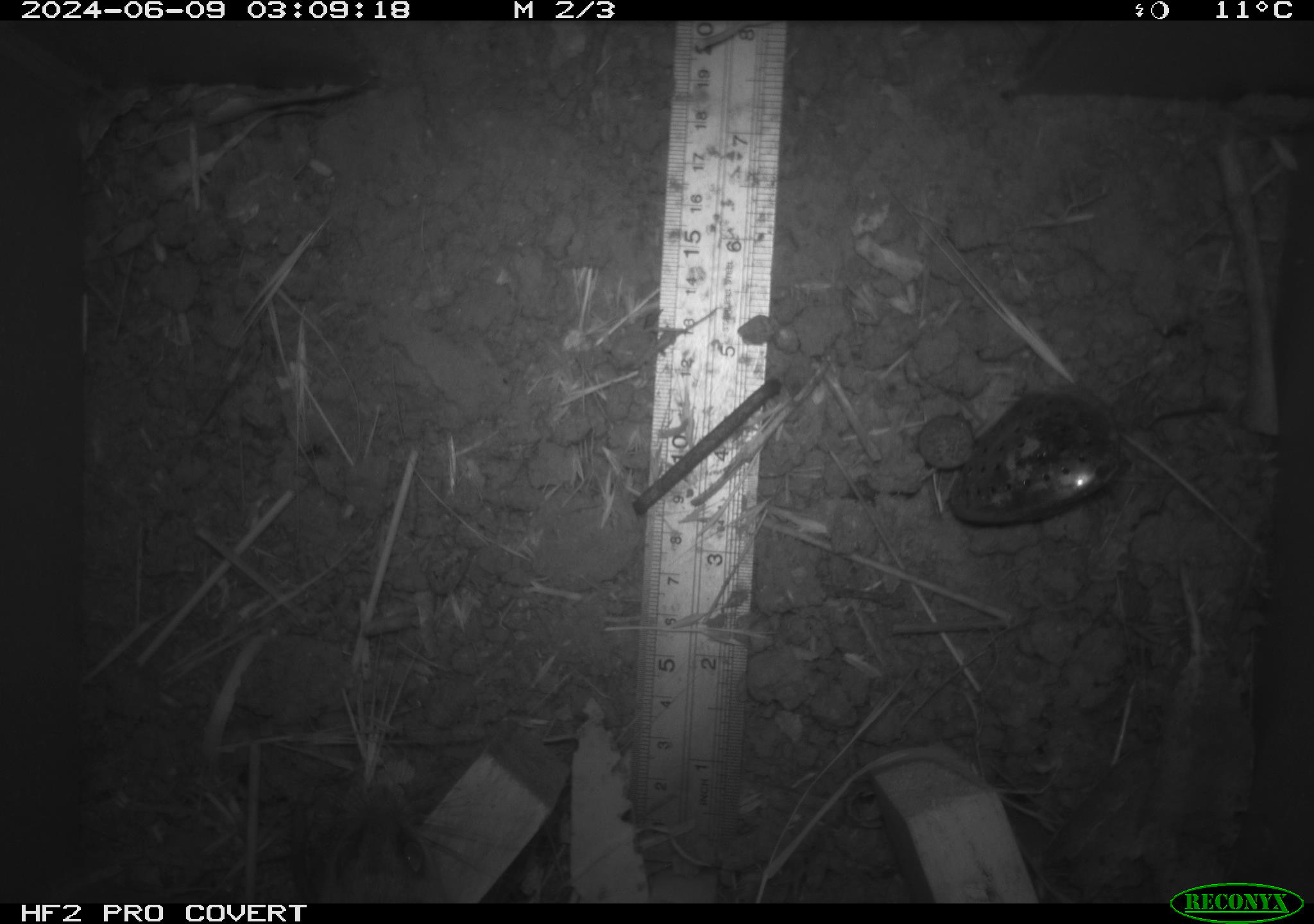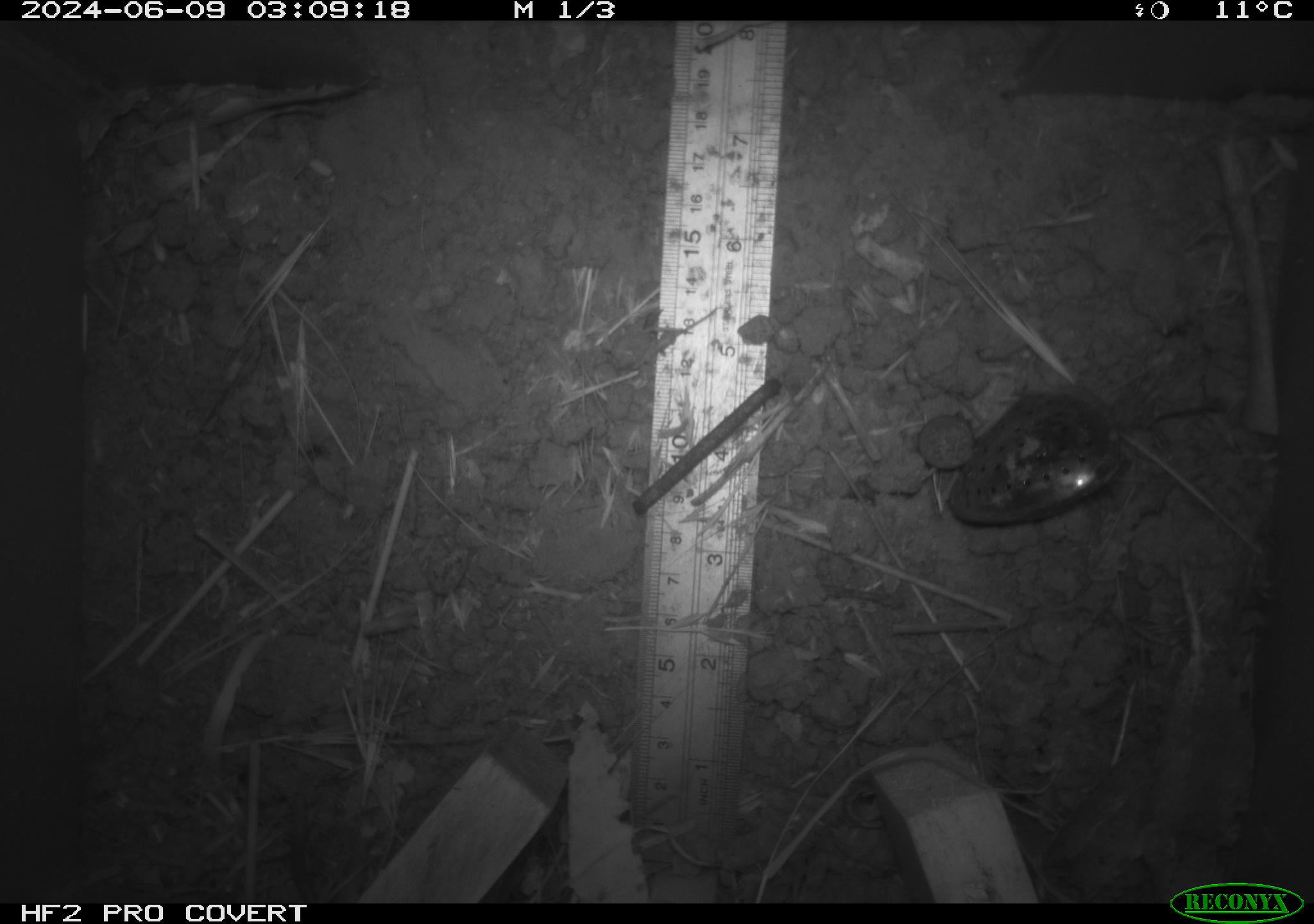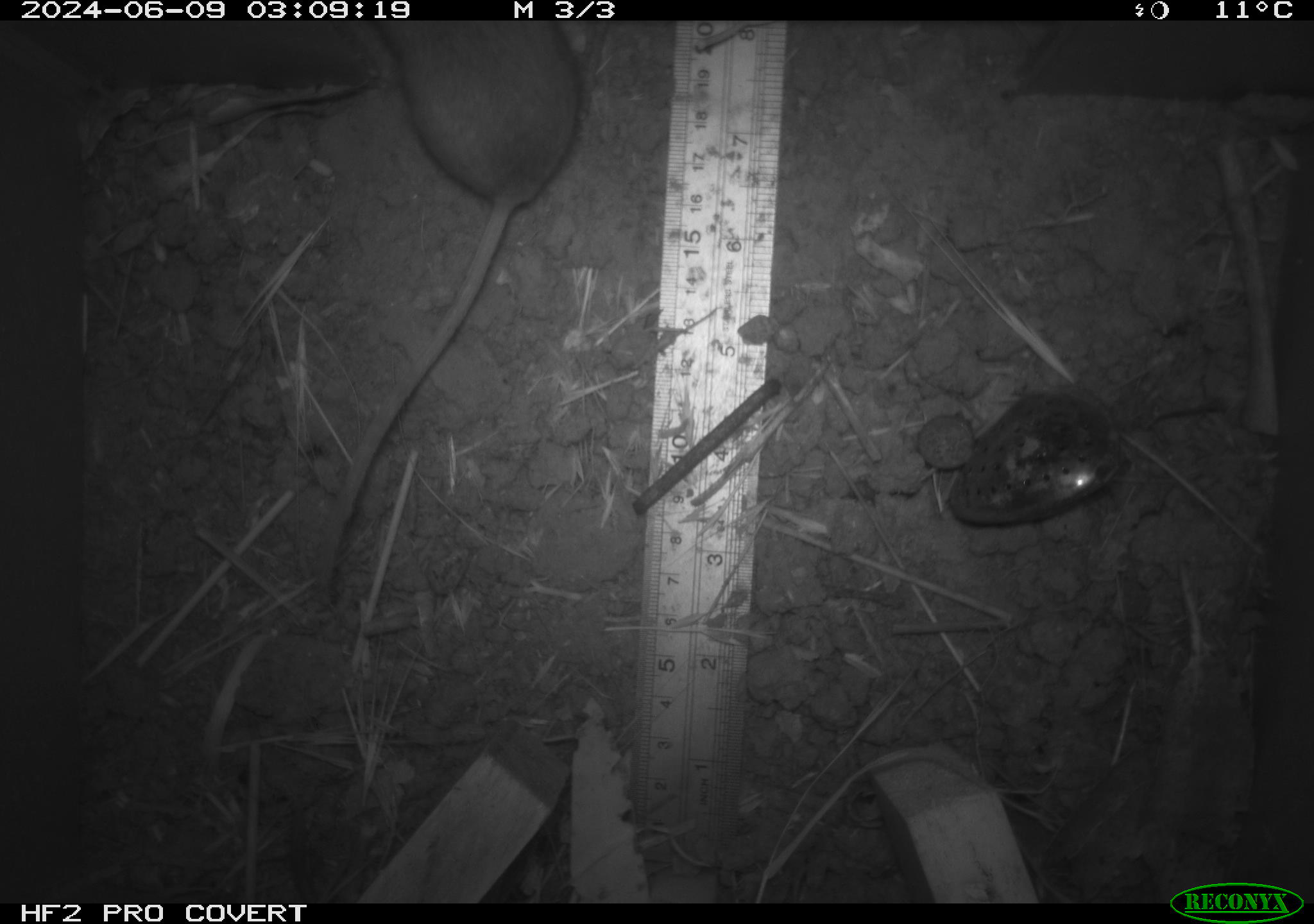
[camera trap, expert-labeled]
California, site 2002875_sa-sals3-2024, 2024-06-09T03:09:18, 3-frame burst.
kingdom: Animalia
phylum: Chordata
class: Mammalia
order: Rodentia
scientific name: Rodentia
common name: rodent